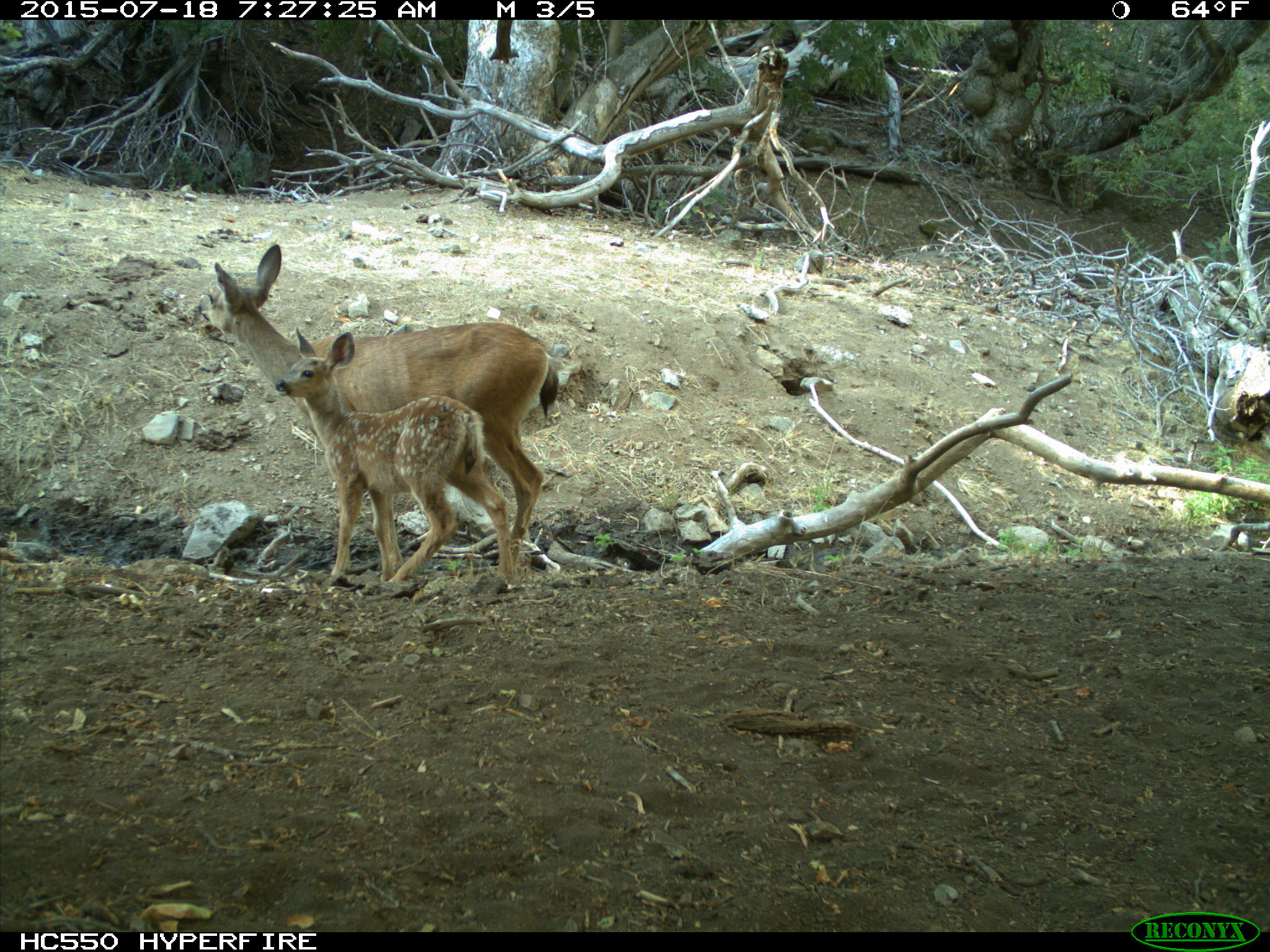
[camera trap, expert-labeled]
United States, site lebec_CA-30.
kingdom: Animalia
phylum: Chordata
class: Mammalia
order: Artiodactyla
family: Cervidae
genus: Odocoileus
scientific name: Odocoileus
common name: deer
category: unidentified deer